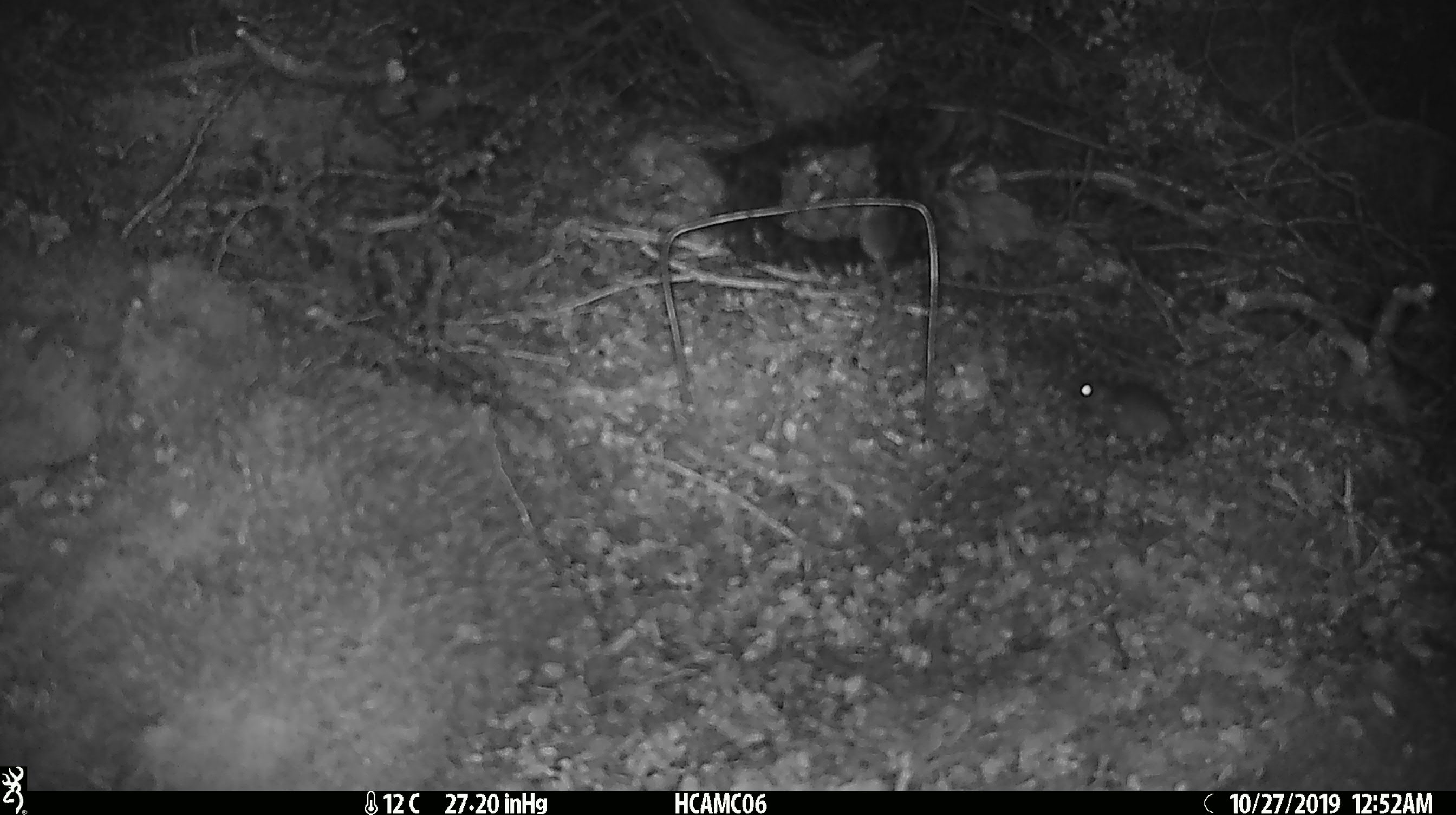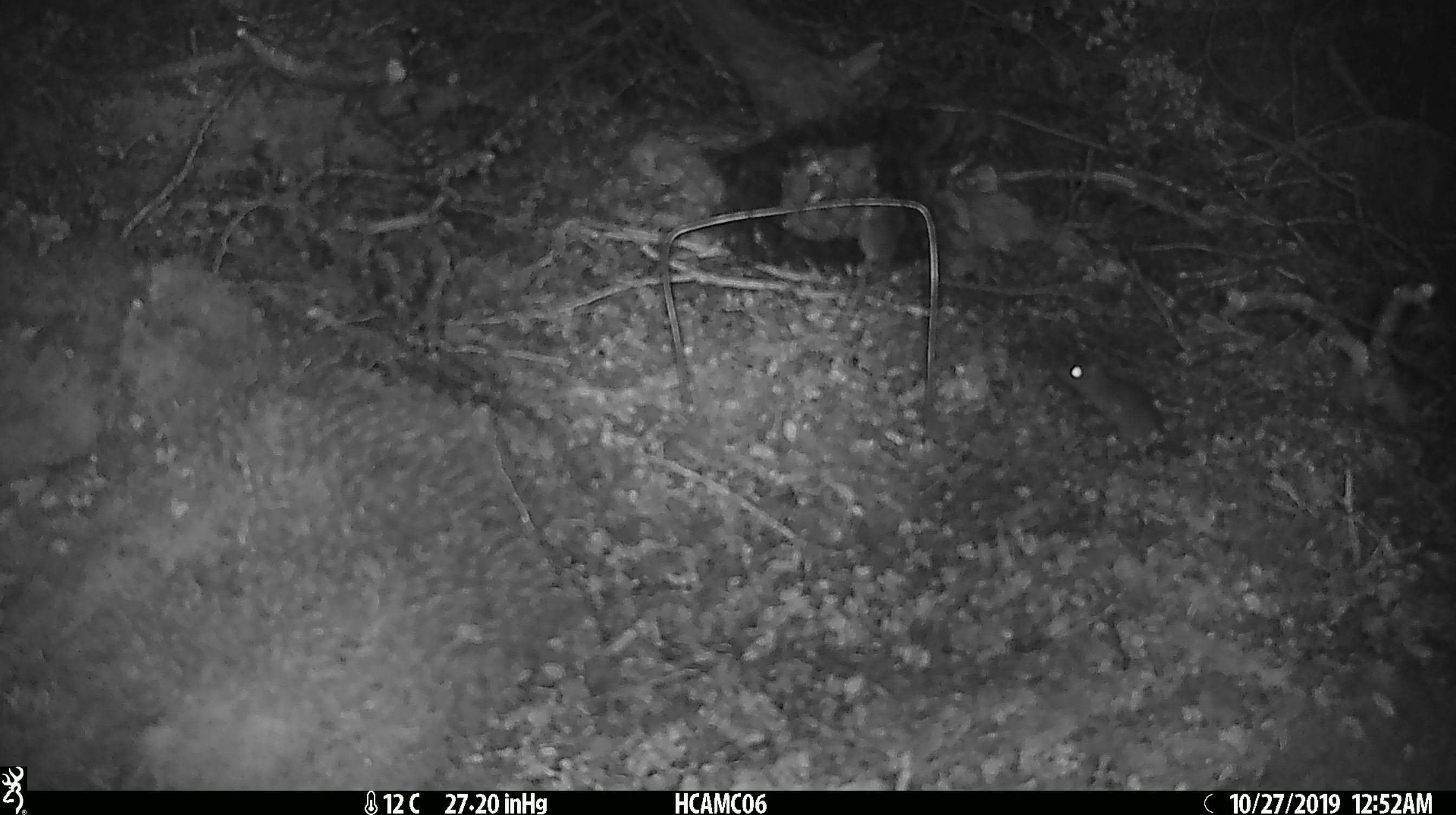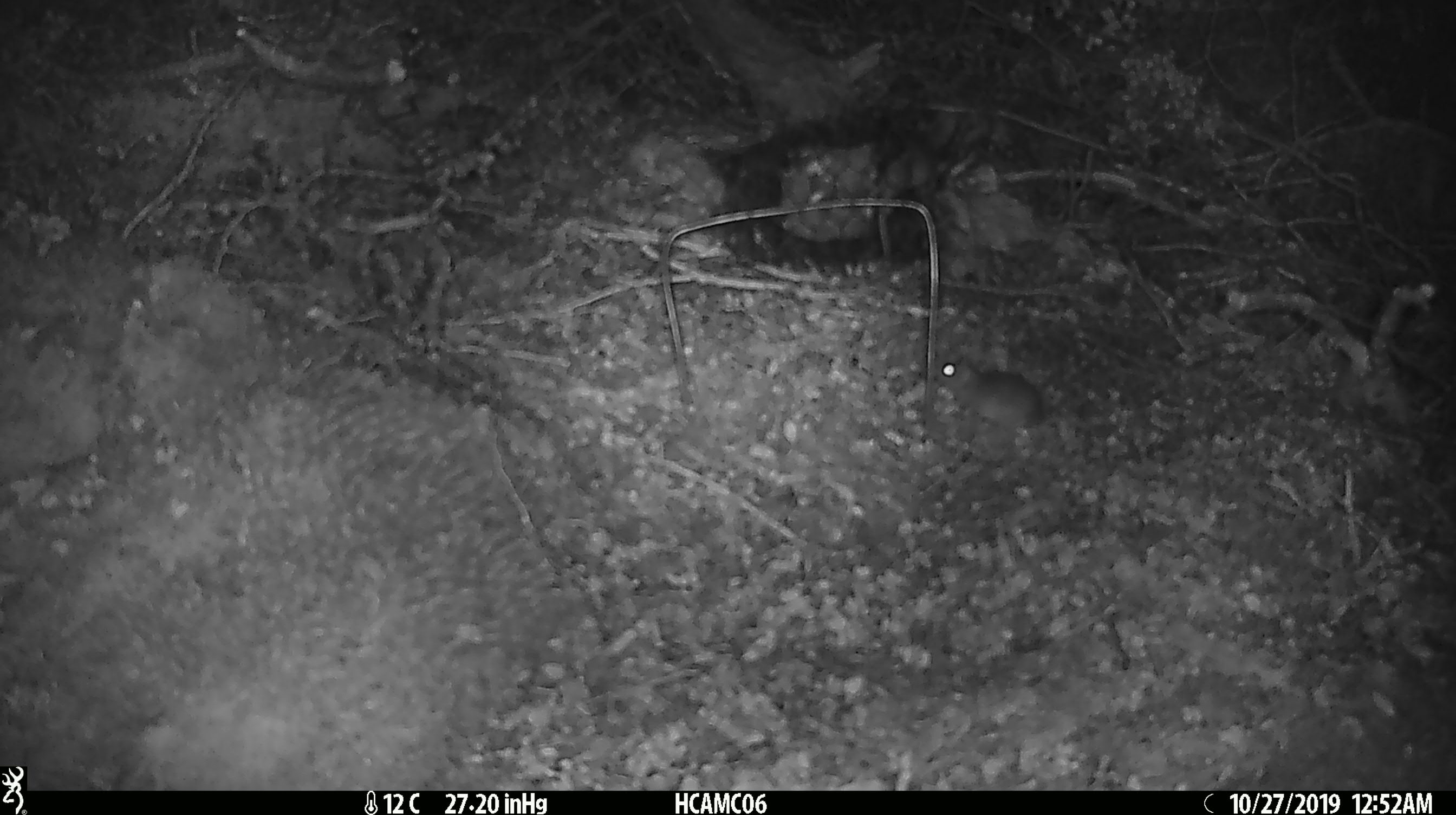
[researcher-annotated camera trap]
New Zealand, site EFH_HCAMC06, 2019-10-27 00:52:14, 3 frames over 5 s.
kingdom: Animalia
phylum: Chordata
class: Mammalia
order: Rodentia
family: Muridae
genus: Mus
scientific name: Mus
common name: mouse